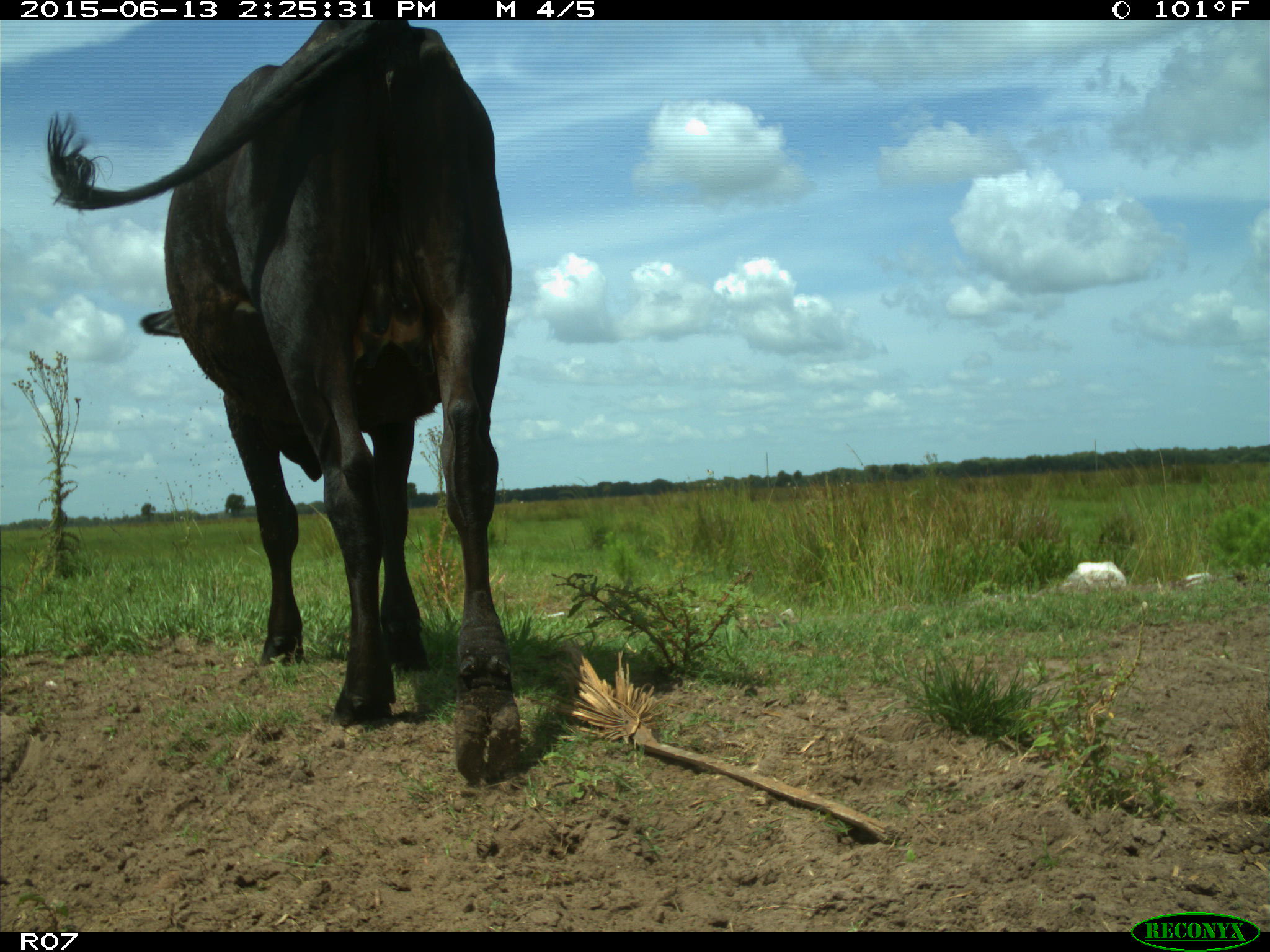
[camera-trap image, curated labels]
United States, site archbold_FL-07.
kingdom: Animalia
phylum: Chordata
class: Mammalia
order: Artiodactyla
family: Bovidae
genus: Bos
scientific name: Bos taurus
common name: domestic cow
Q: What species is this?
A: Bos taurus (domestic cow).